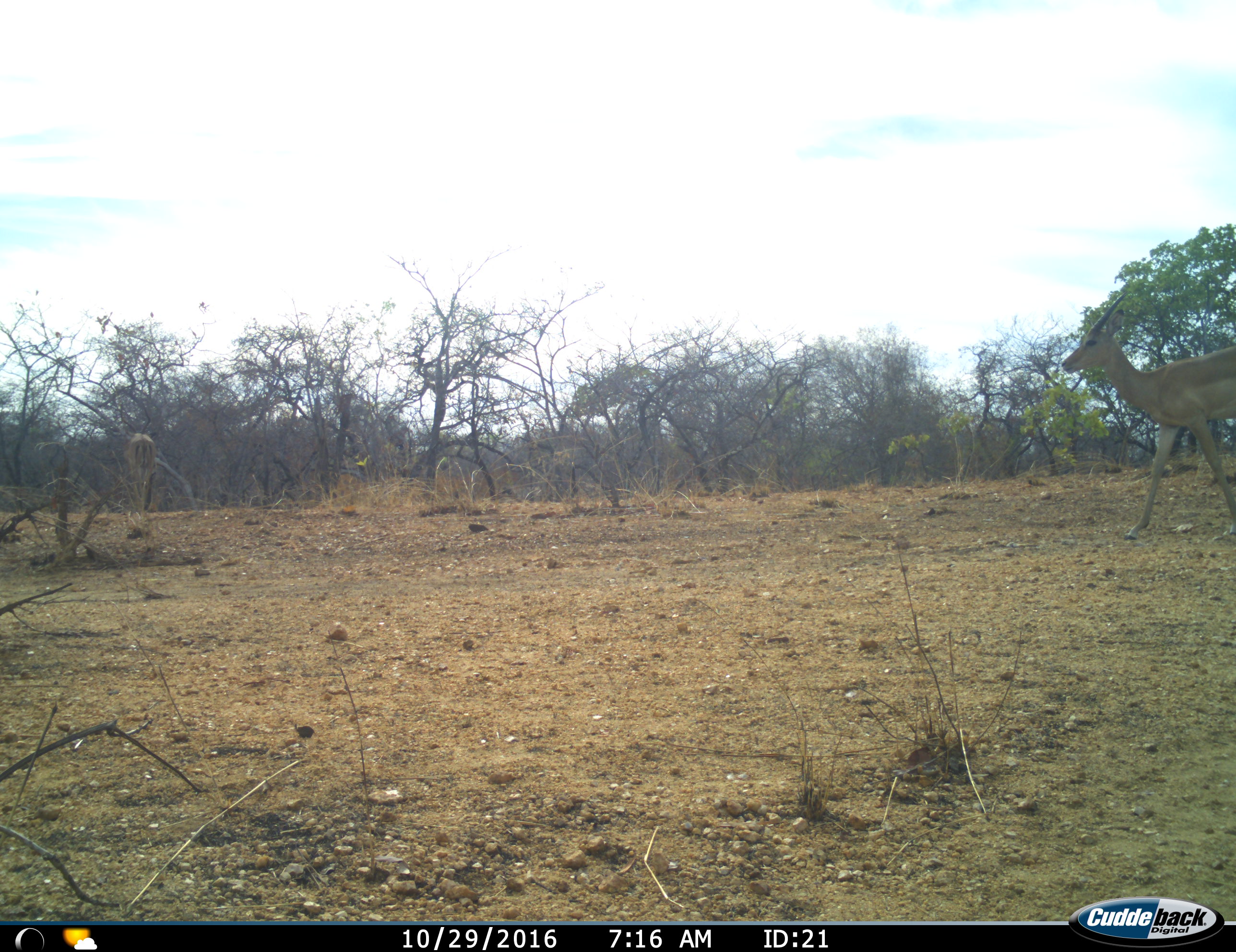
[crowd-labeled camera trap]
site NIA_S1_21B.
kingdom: Animalia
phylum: Chordata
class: Mammalia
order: Artiodactyla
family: Bovidae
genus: Aepyceros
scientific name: Aepyceros melampus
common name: impala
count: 1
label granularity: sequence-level